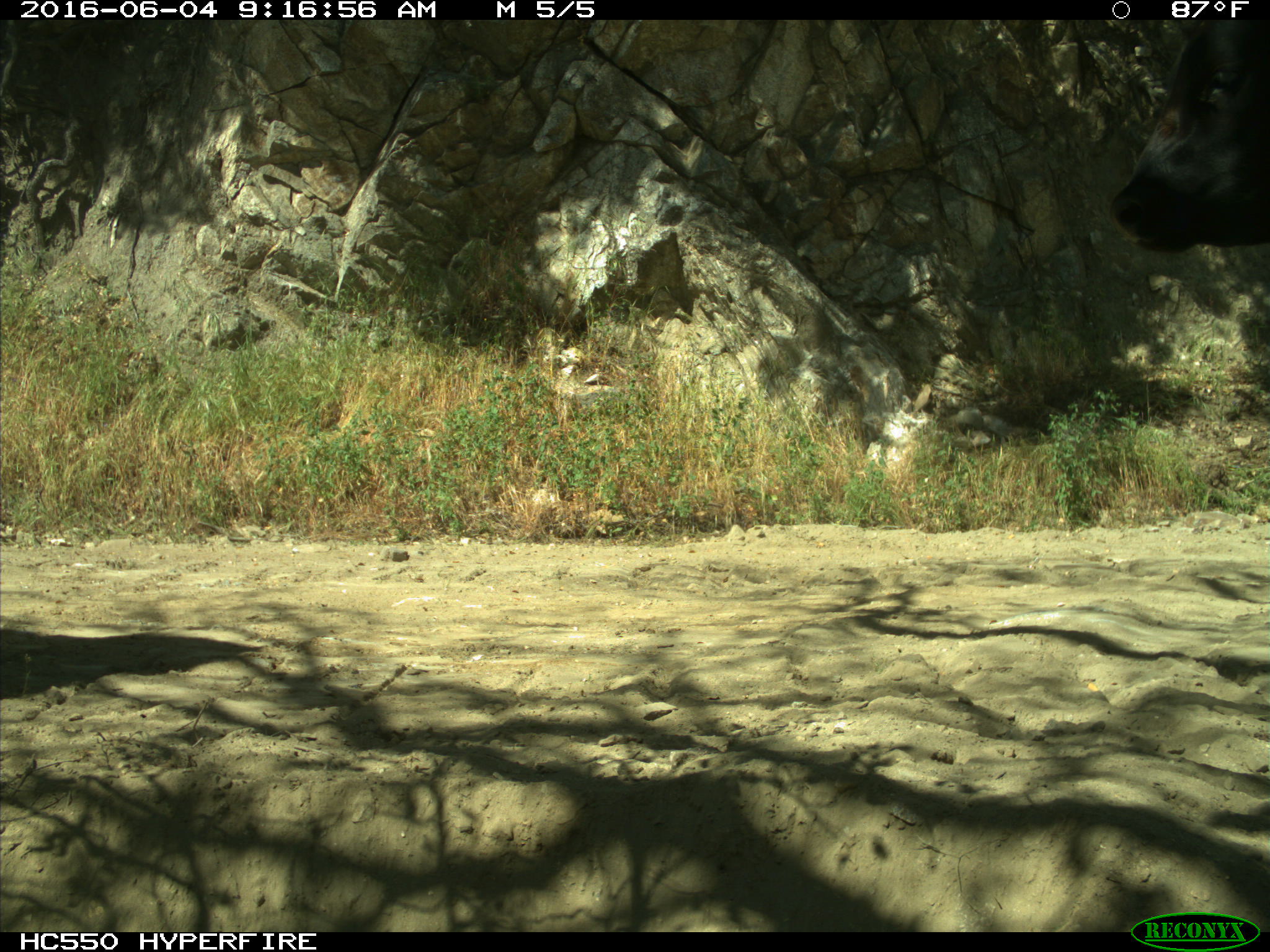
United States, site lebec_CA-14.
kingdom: Animalia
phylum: Chordata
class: Mammalia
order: Artiodactyla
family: Bovidae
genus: Bos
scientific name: Bos taurus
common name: domestic cow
Bos taurus (domestic cow).